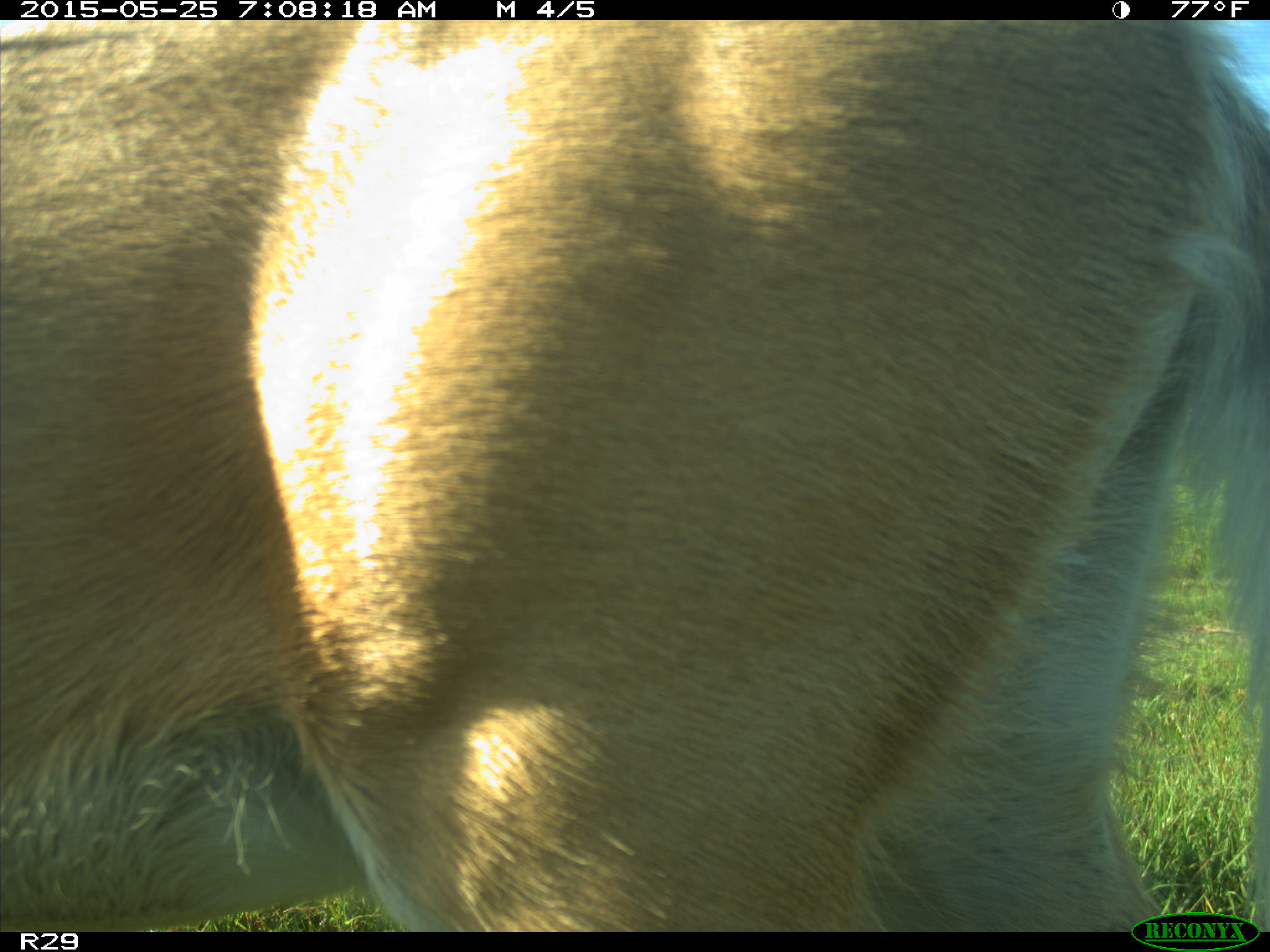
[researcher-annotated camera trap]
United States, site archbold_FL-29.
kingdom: Animalia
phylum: Chordata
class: Mammalia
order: Artiodactyla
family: Cervidae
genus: Odocoileus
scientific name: Odocoileus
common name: deer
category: unidentified deer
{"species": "unidentified deer (deer) (Odocoileus)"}